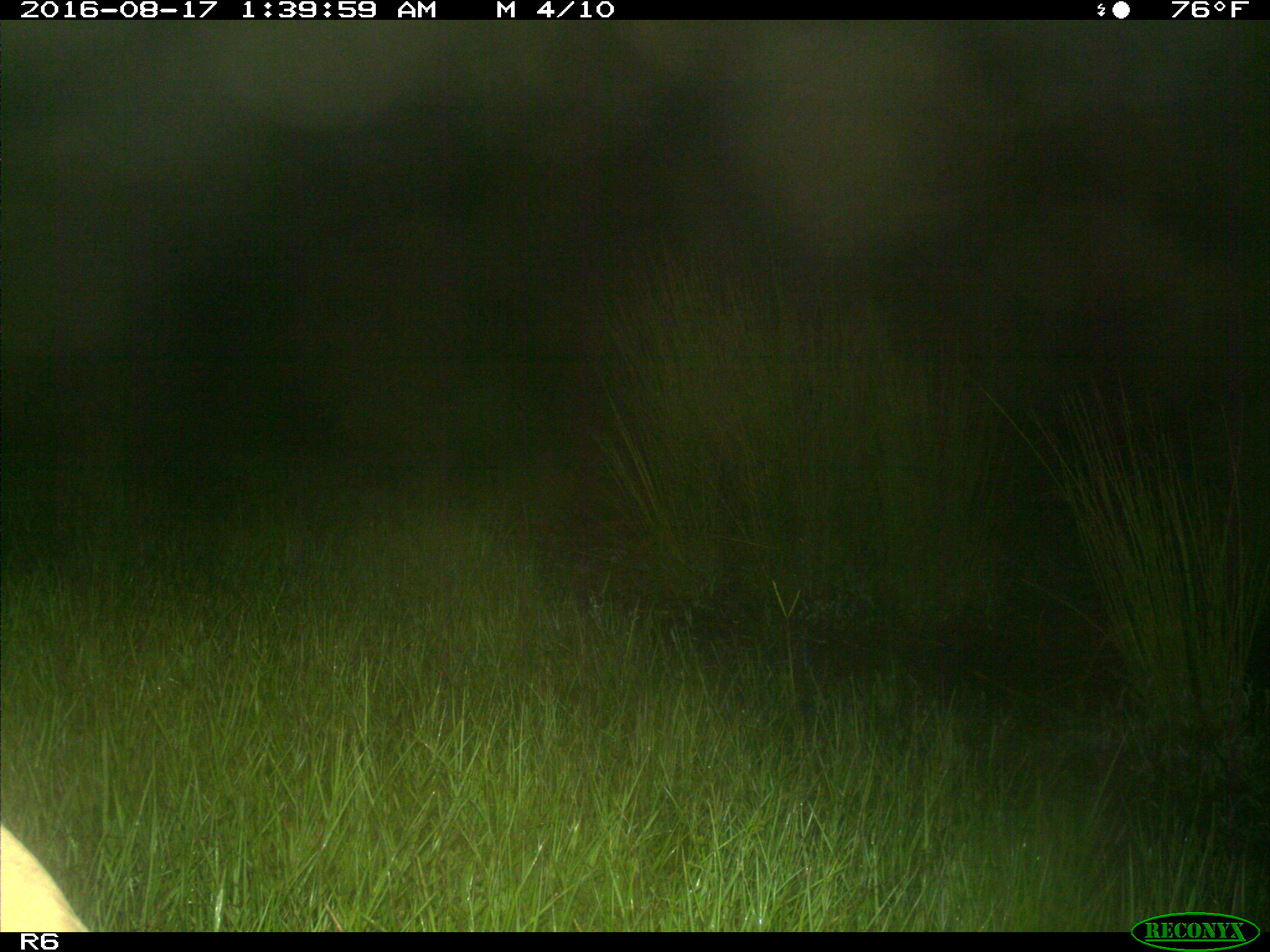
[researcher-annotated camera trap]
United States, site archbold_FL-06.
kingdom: Animalia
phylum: Chordata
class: Mammalia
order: Artiodactyla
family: Bovidae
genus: Bos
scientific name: Bos taurus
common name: domestic cow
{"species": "Bos taurus (domestic cow)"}